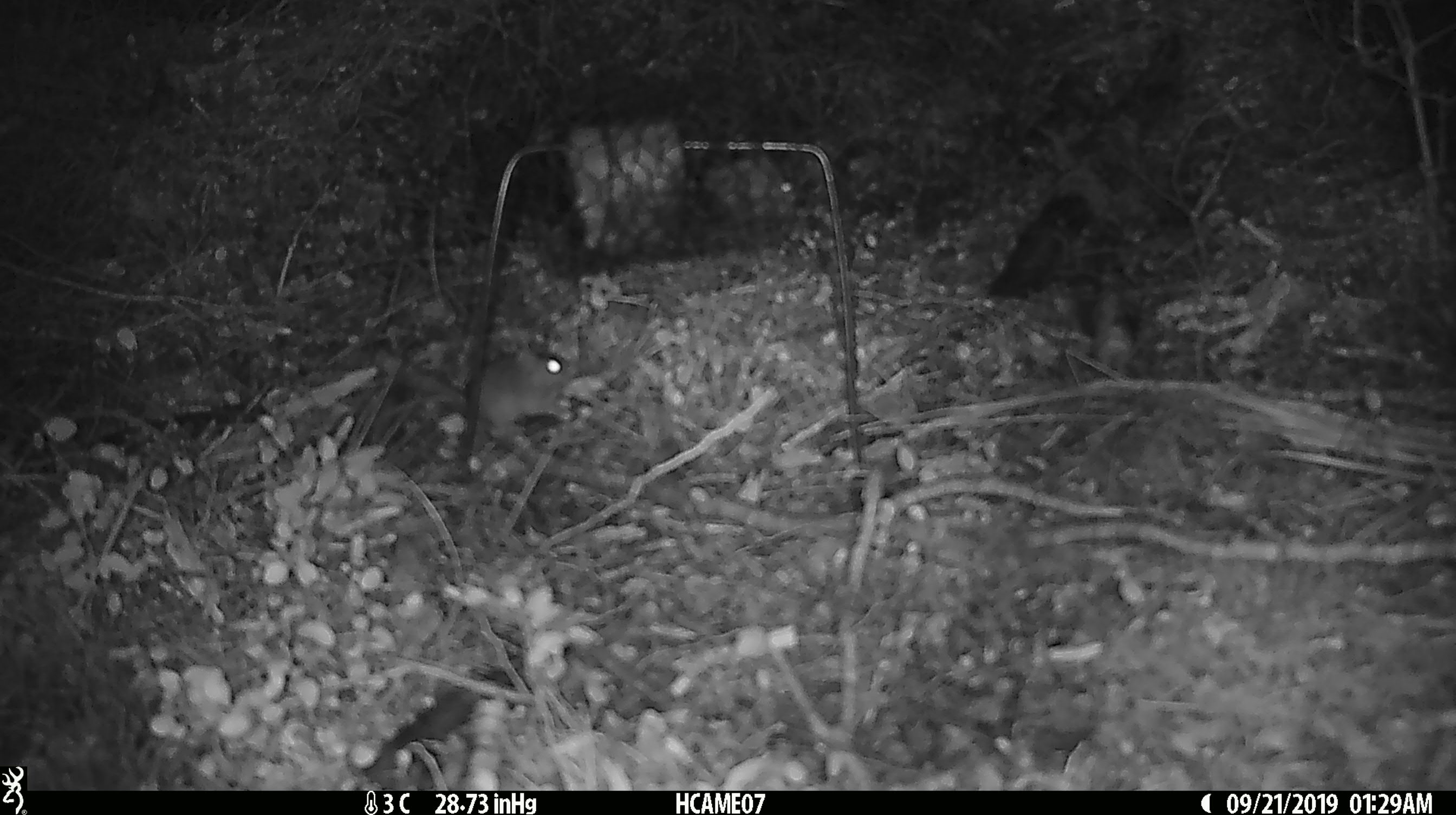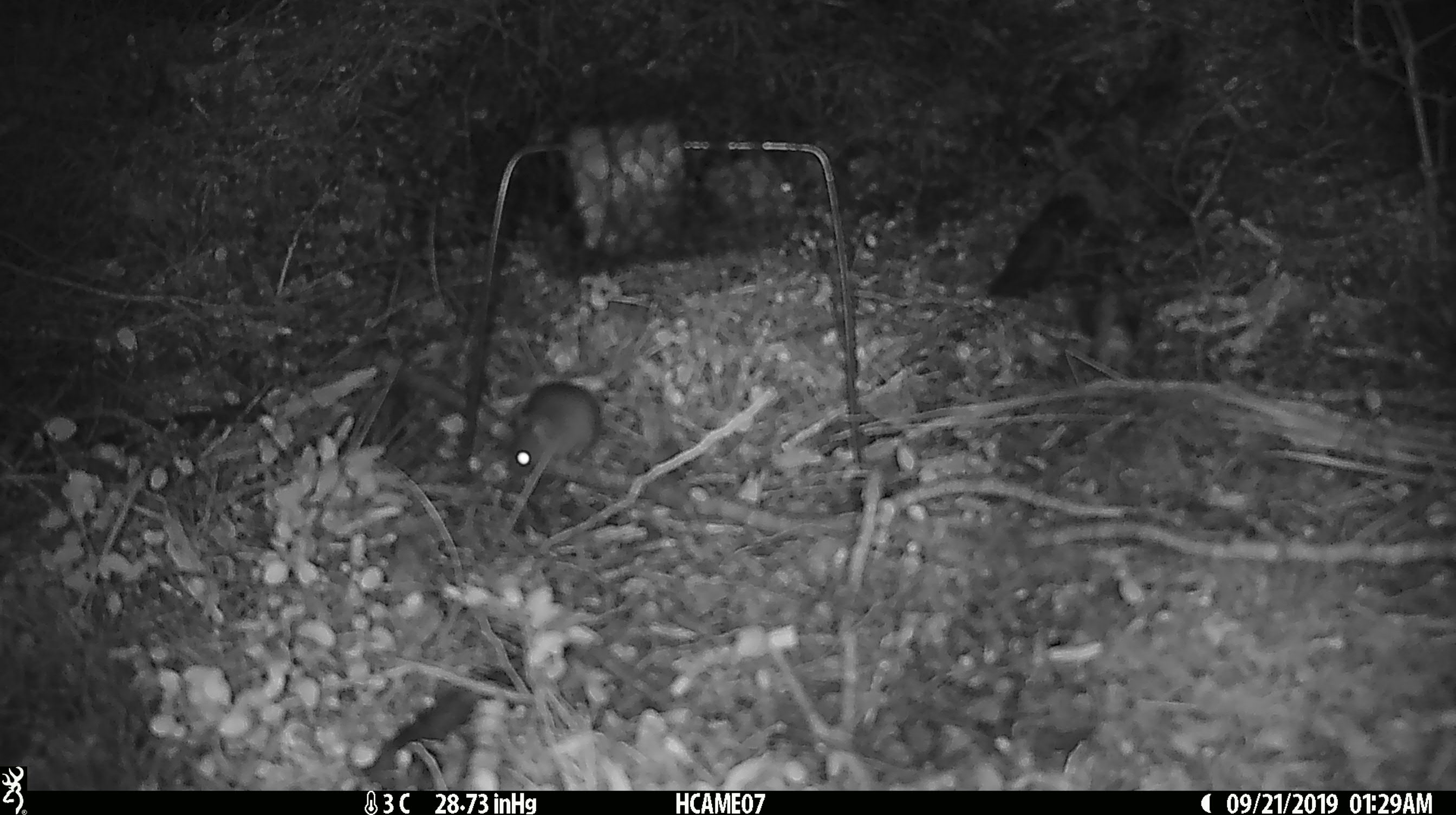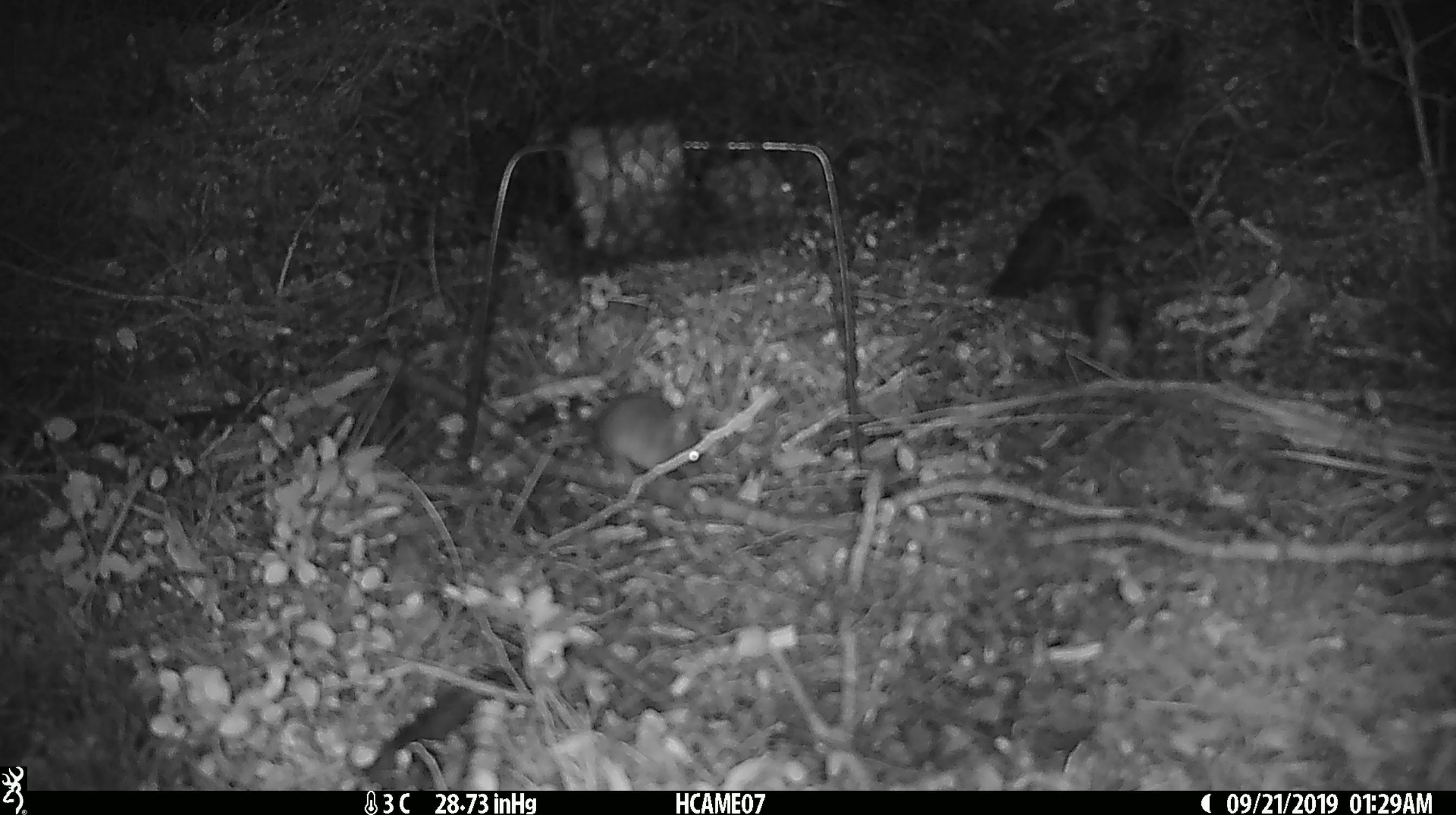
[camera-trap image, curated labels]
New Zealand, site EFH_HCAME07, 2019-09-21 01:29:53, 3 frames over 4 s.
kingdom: Animalia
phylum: Chordata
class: Mammalia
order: Rodentia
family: Muridae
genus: Mus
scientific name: Mus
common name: mouse